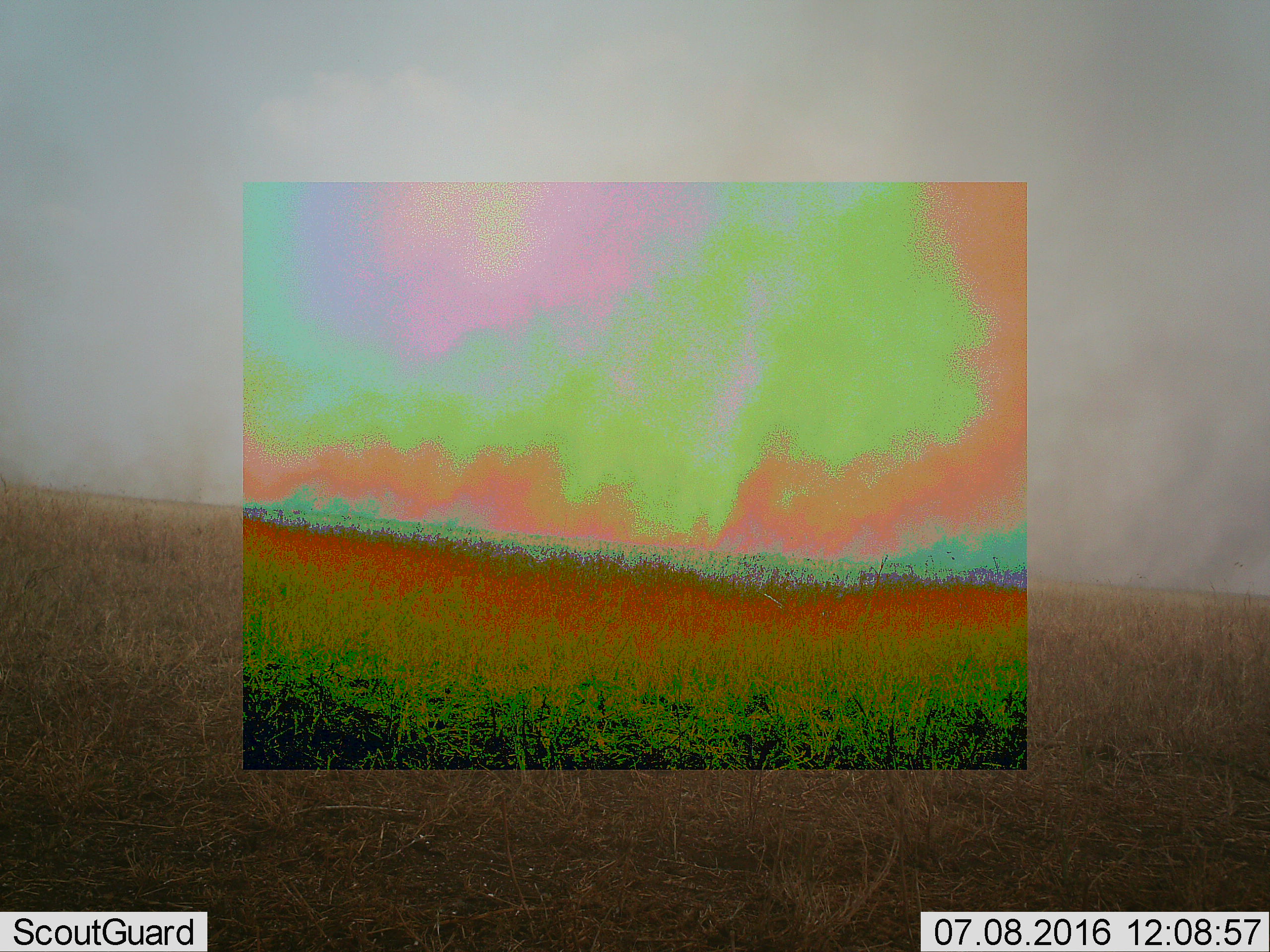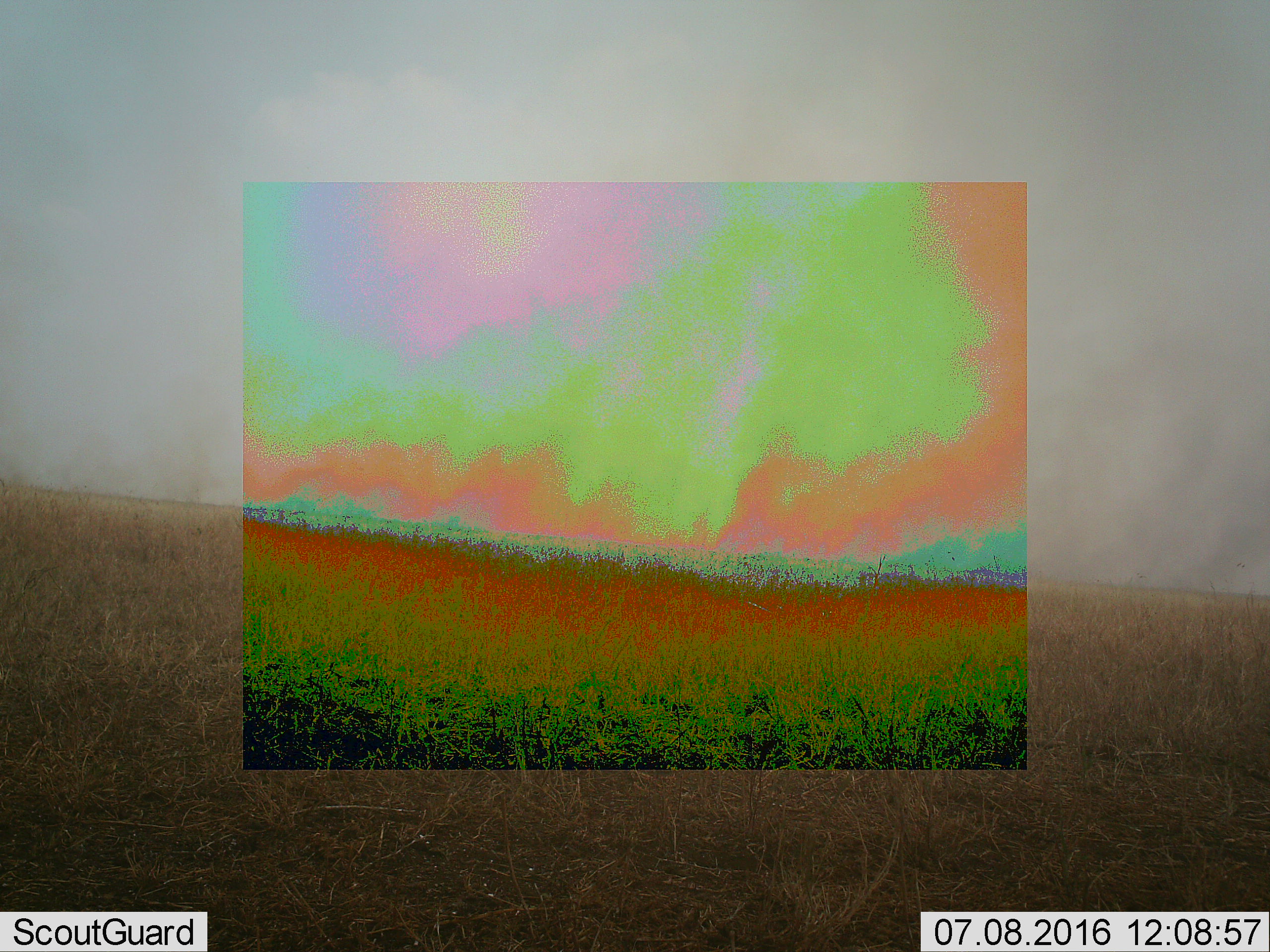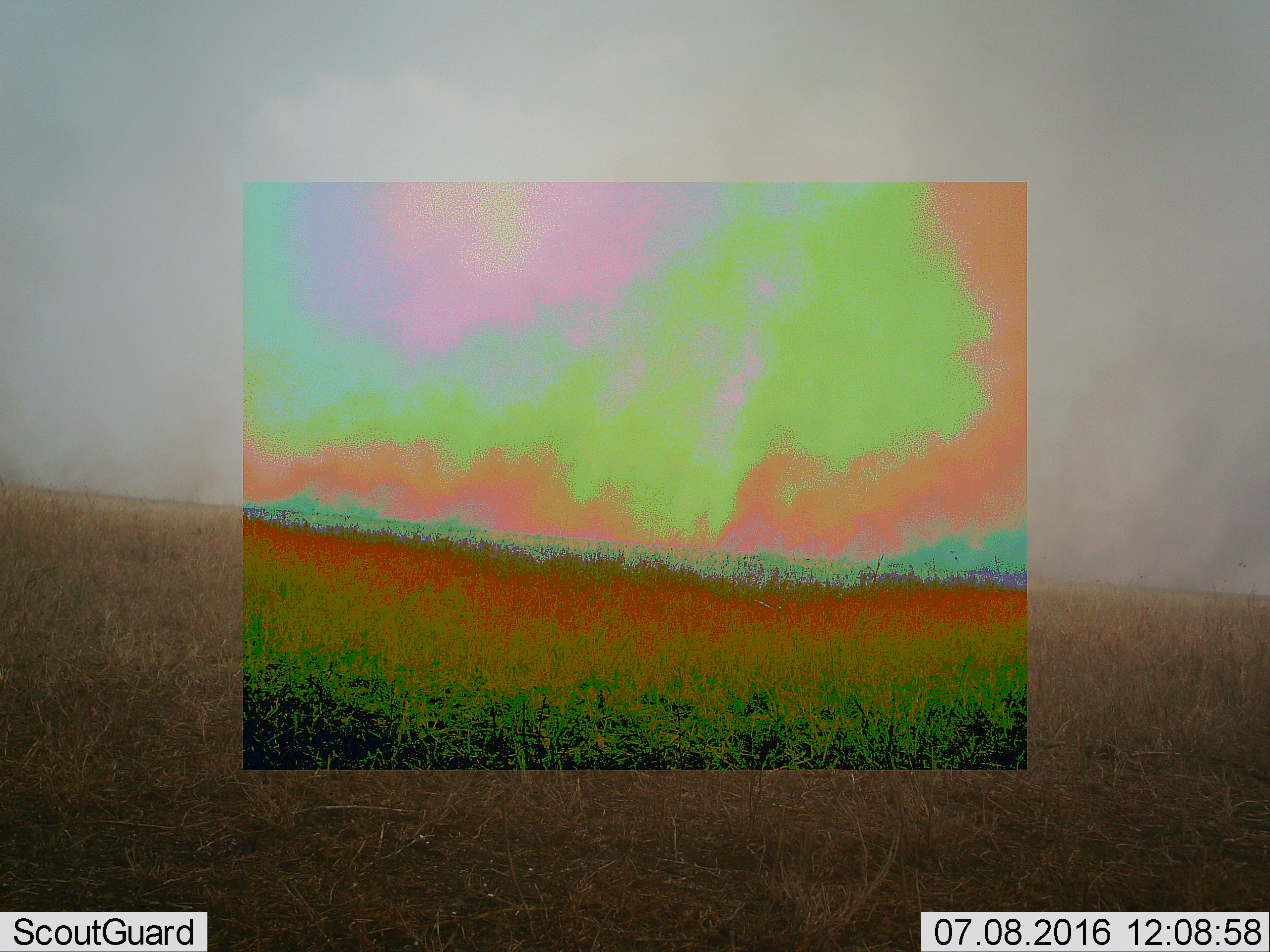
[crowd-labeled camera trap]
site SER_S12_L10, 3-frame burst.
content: unidentified animal